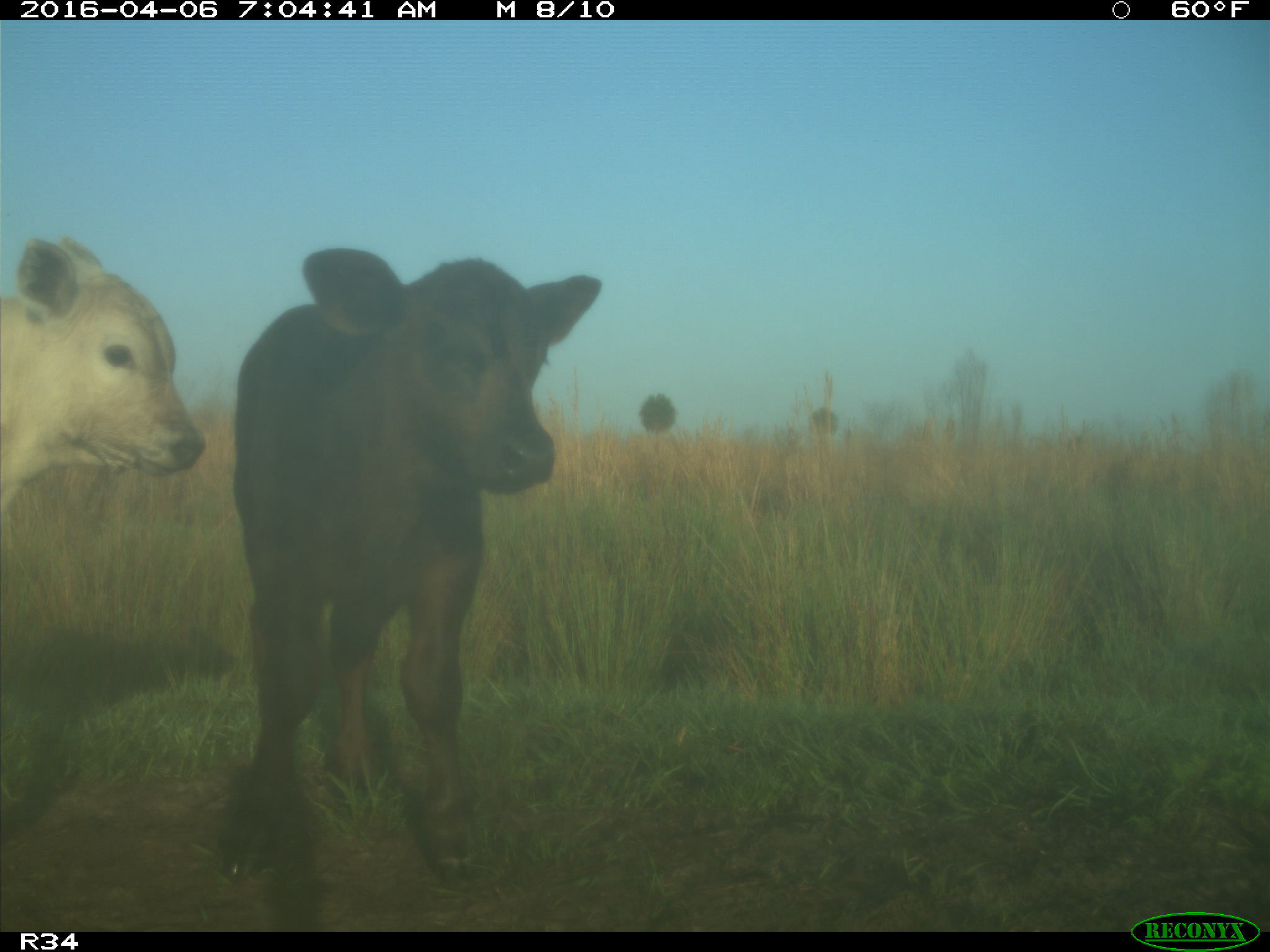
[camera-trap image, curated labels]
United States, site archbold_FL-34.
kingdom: Animalia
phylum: Chordata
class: Mammalia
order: Artiodactyla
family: Bovidae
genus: Bos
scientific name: Bos taurus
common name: domestic cow